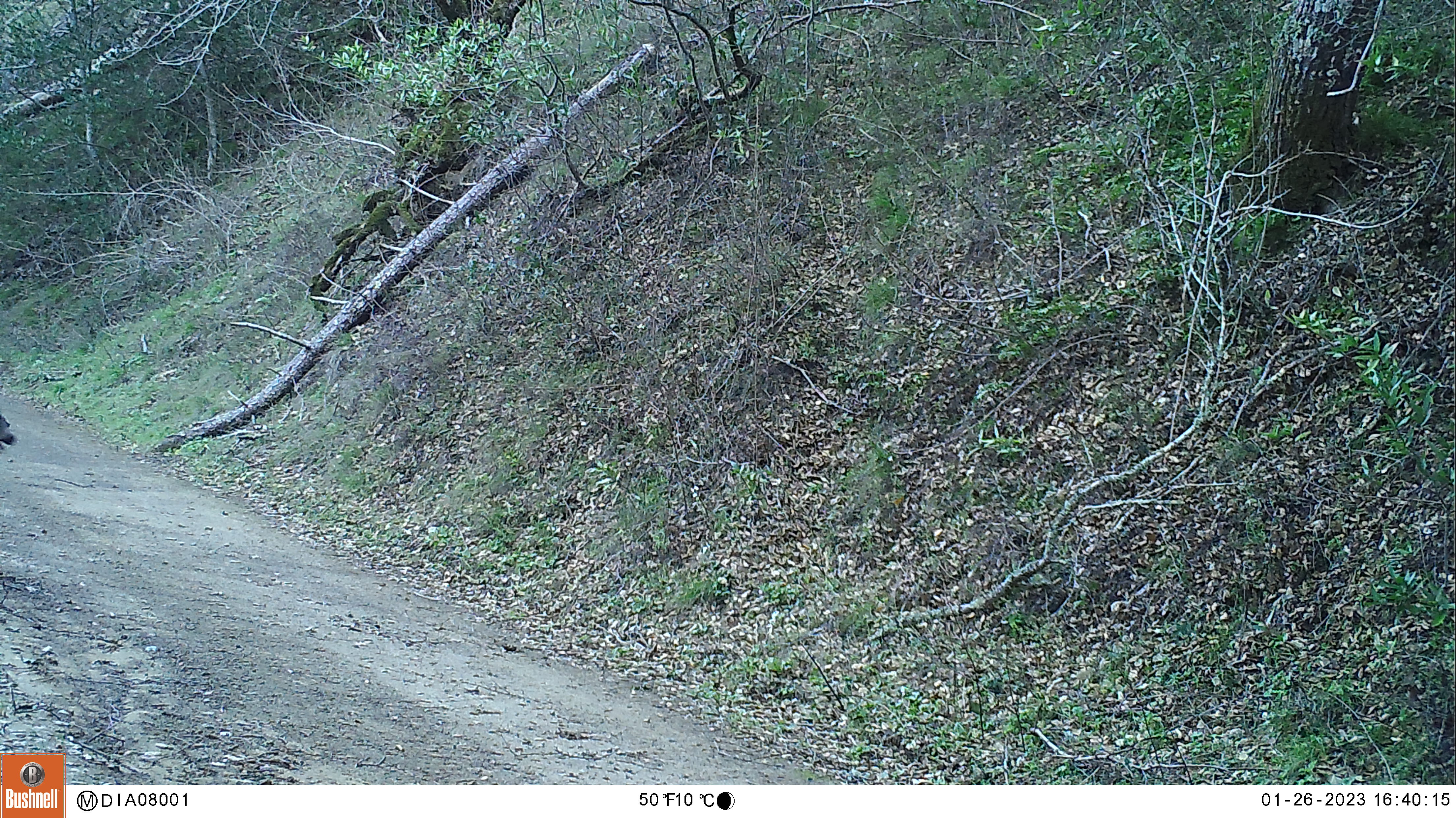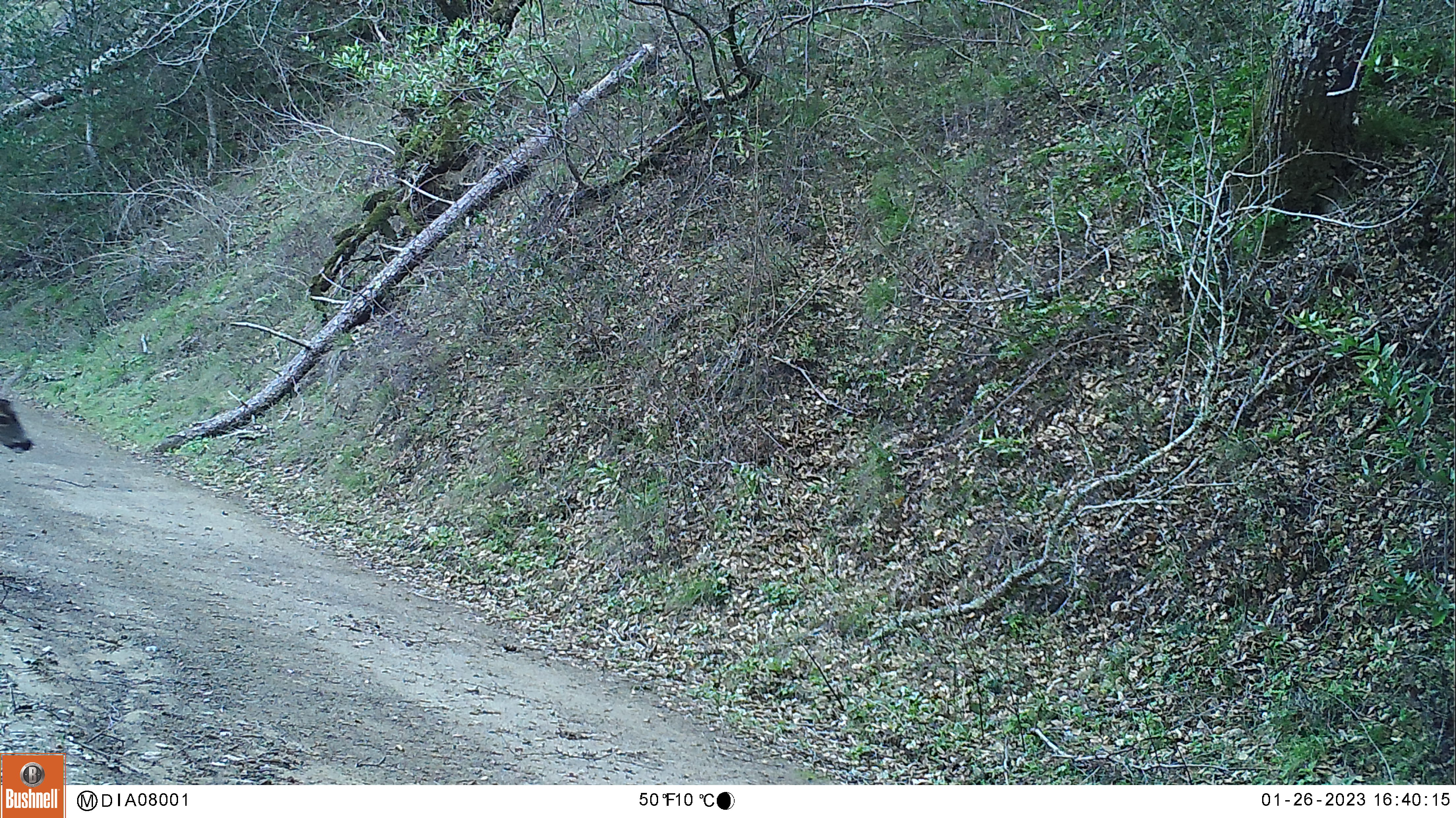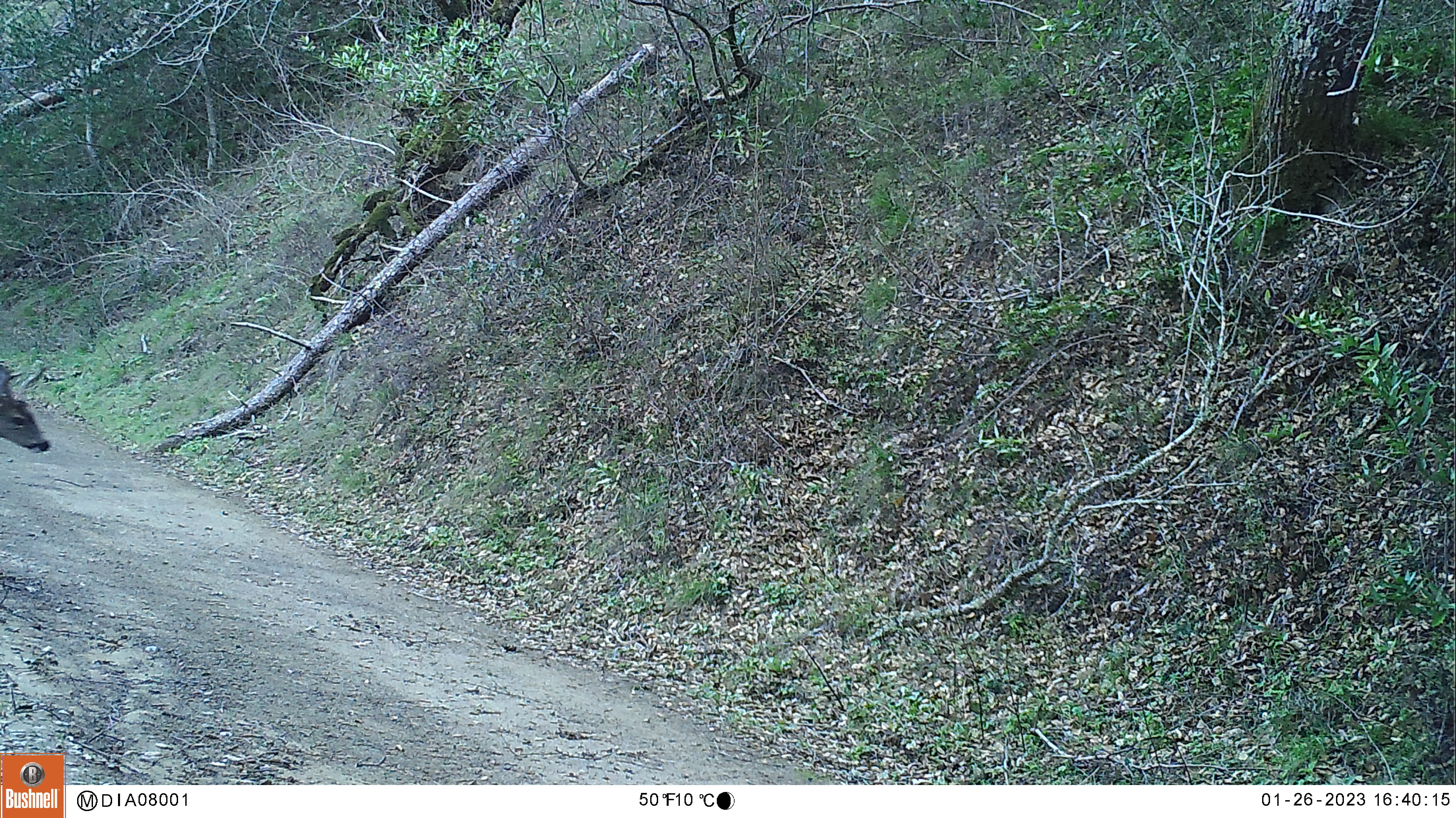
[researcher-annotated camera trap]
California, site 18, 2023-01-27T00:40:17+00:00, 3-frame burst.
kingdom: Animalia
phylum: Chordata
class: Mammalia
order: Artiodactyla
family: Cervidae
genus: Odocoileus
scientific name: Odocoileus hemionus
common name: mule deer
Mule deer (Odocoileus hemionus).